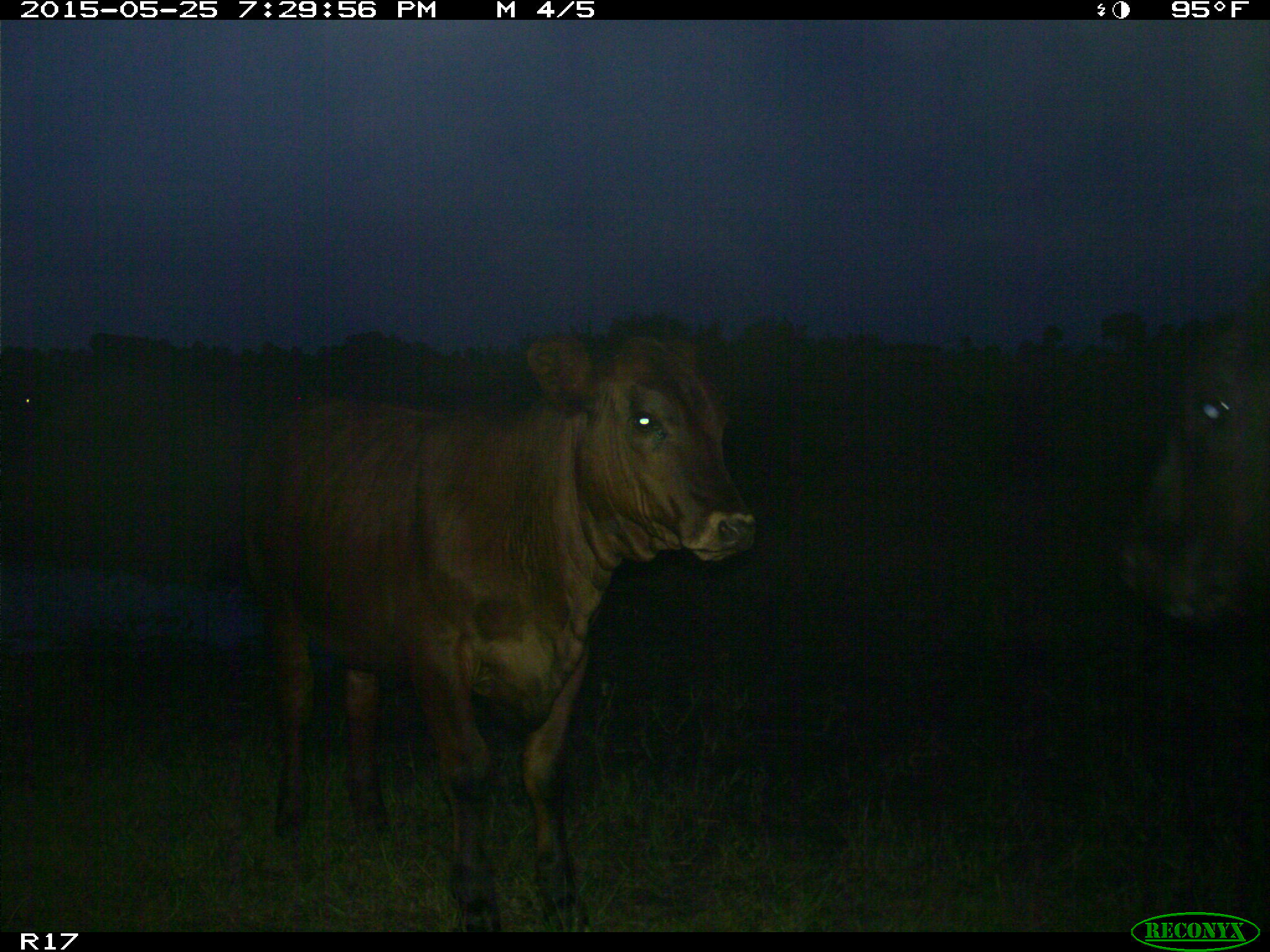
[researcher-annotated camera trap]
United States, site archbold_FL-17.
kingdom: Animalia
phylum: Chordata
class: Mammalia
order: Artiodactyla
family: Bovidae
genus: Bos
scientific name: Bos taurus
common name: domestic cow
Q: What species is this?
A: Bos taurus (domestic cow).